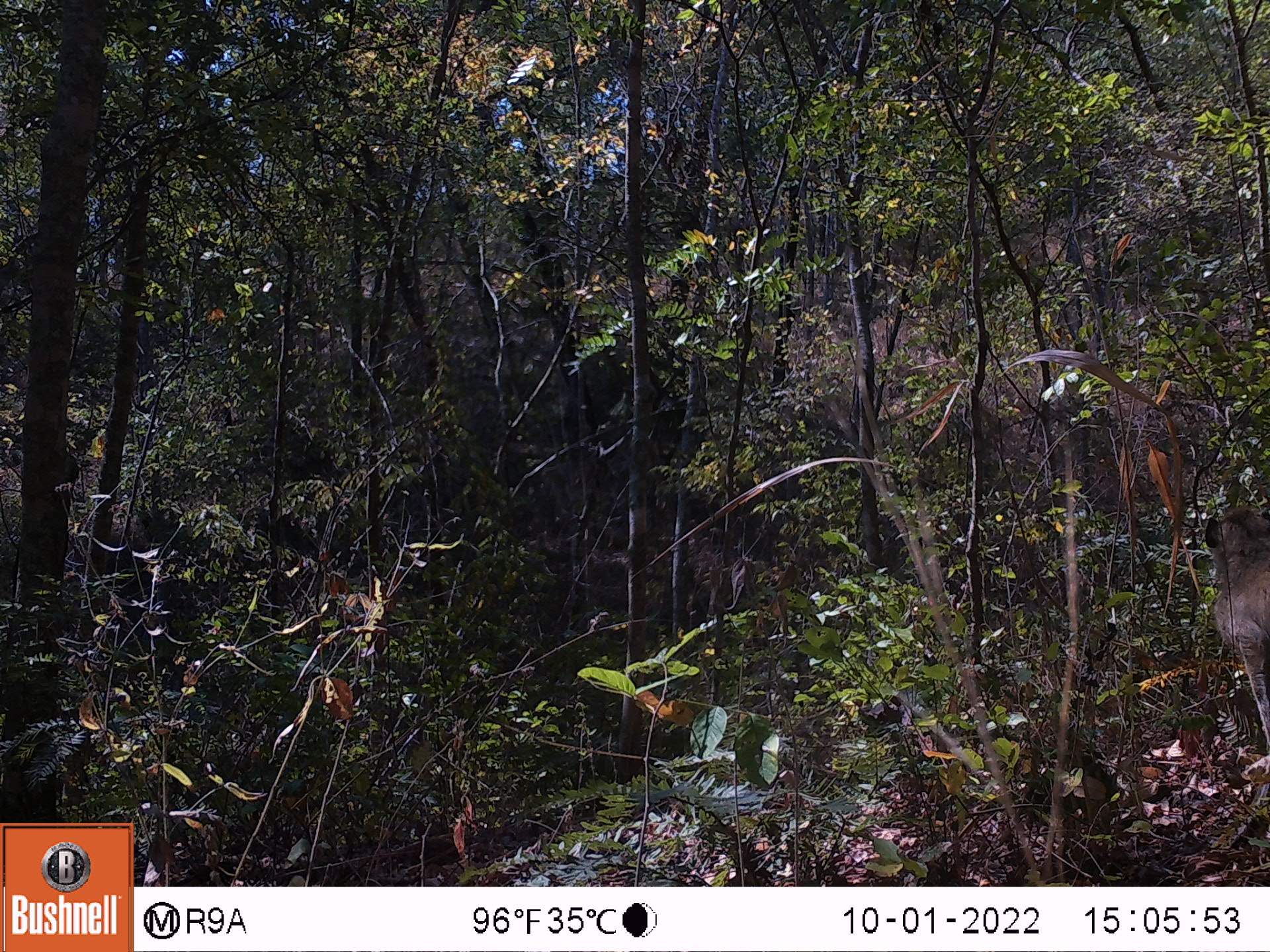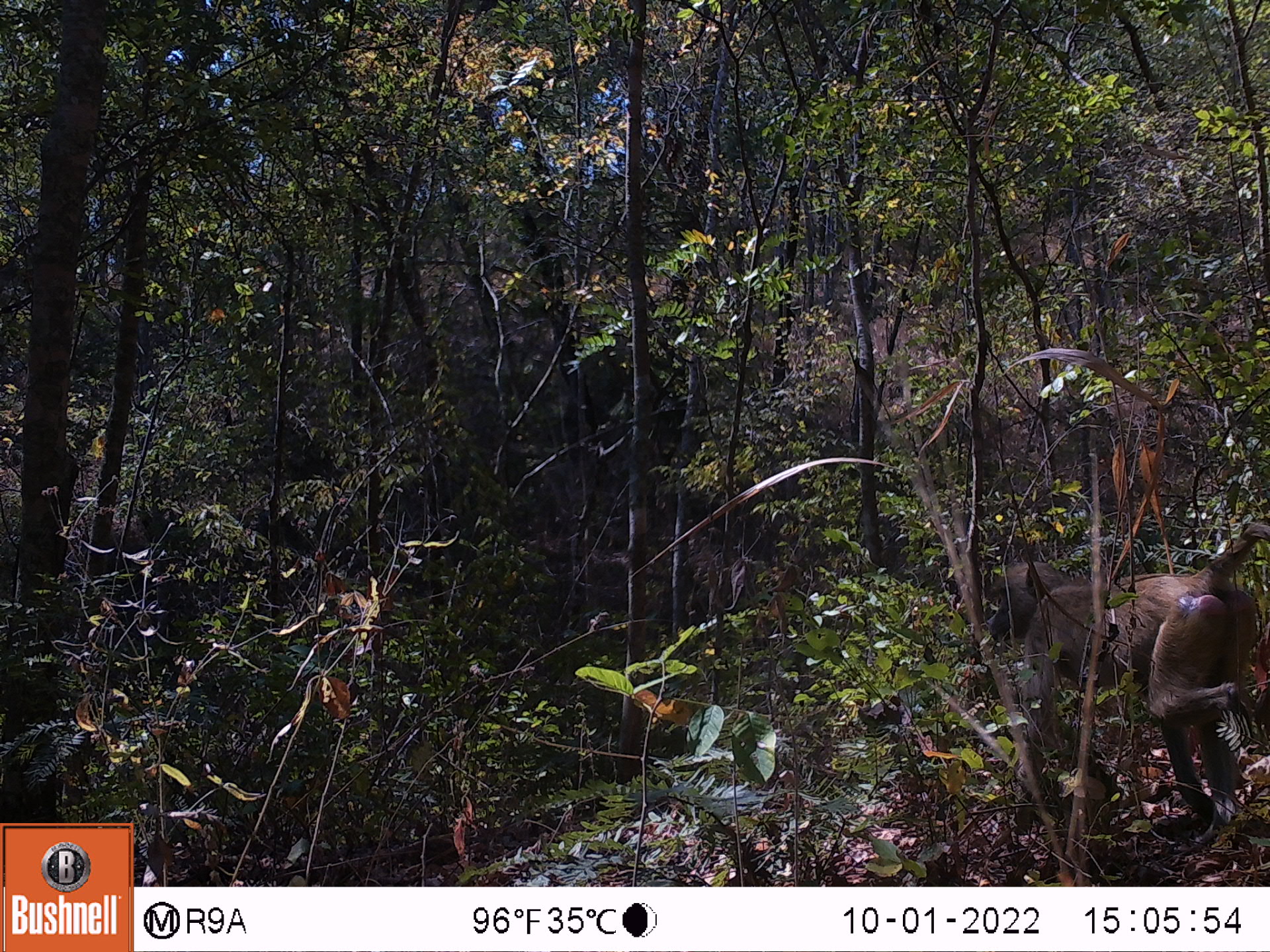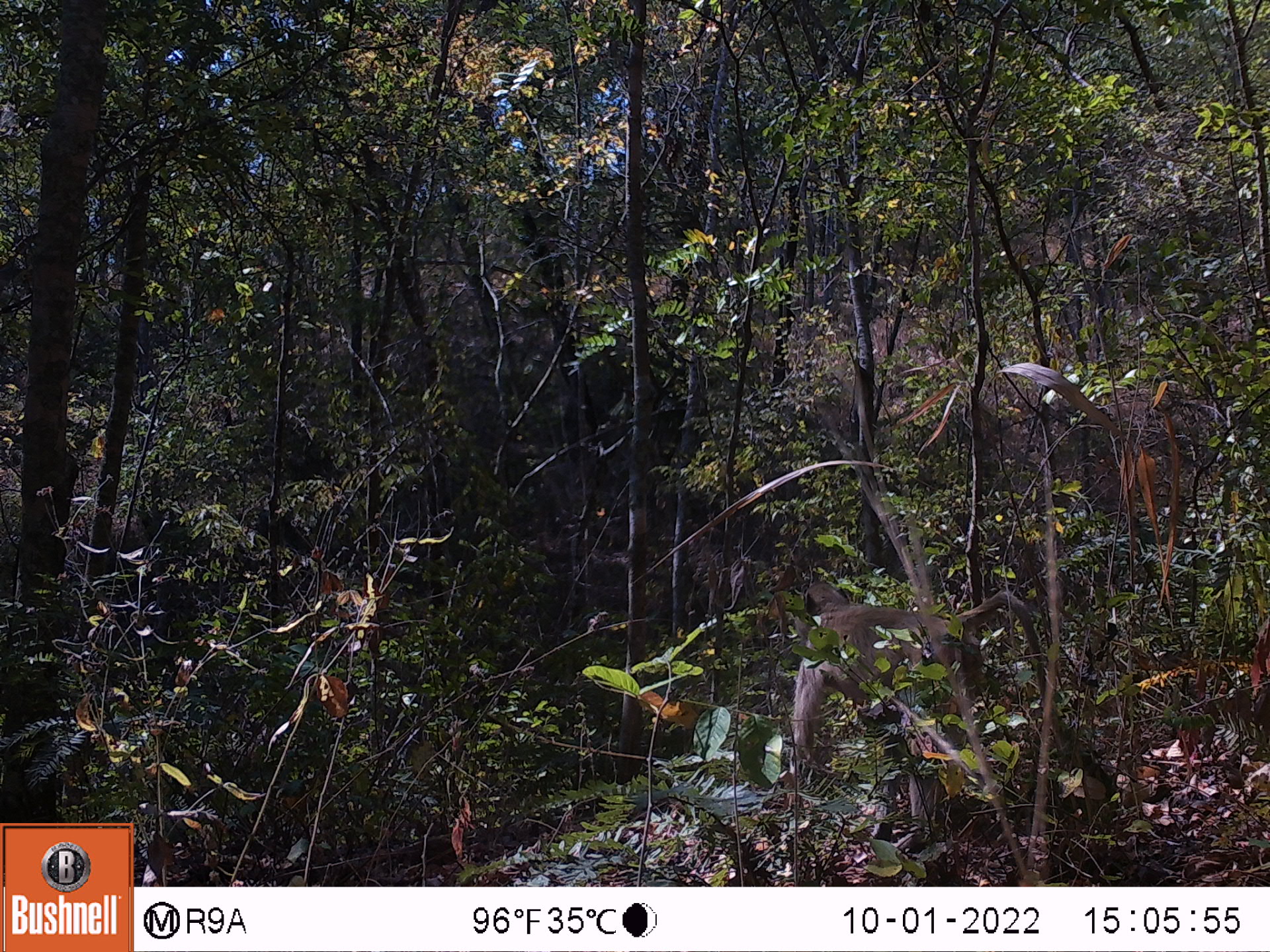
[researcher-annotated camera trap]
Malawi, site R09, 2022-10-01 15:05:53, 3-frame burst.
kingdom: Animalia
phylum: Chordata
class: Mammalia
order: Primates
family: Cercopithecidae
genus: Papio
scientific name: Papio cynocephalus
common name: yellow baboon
Yellow baboon (Papio cynocephalus), count 1.